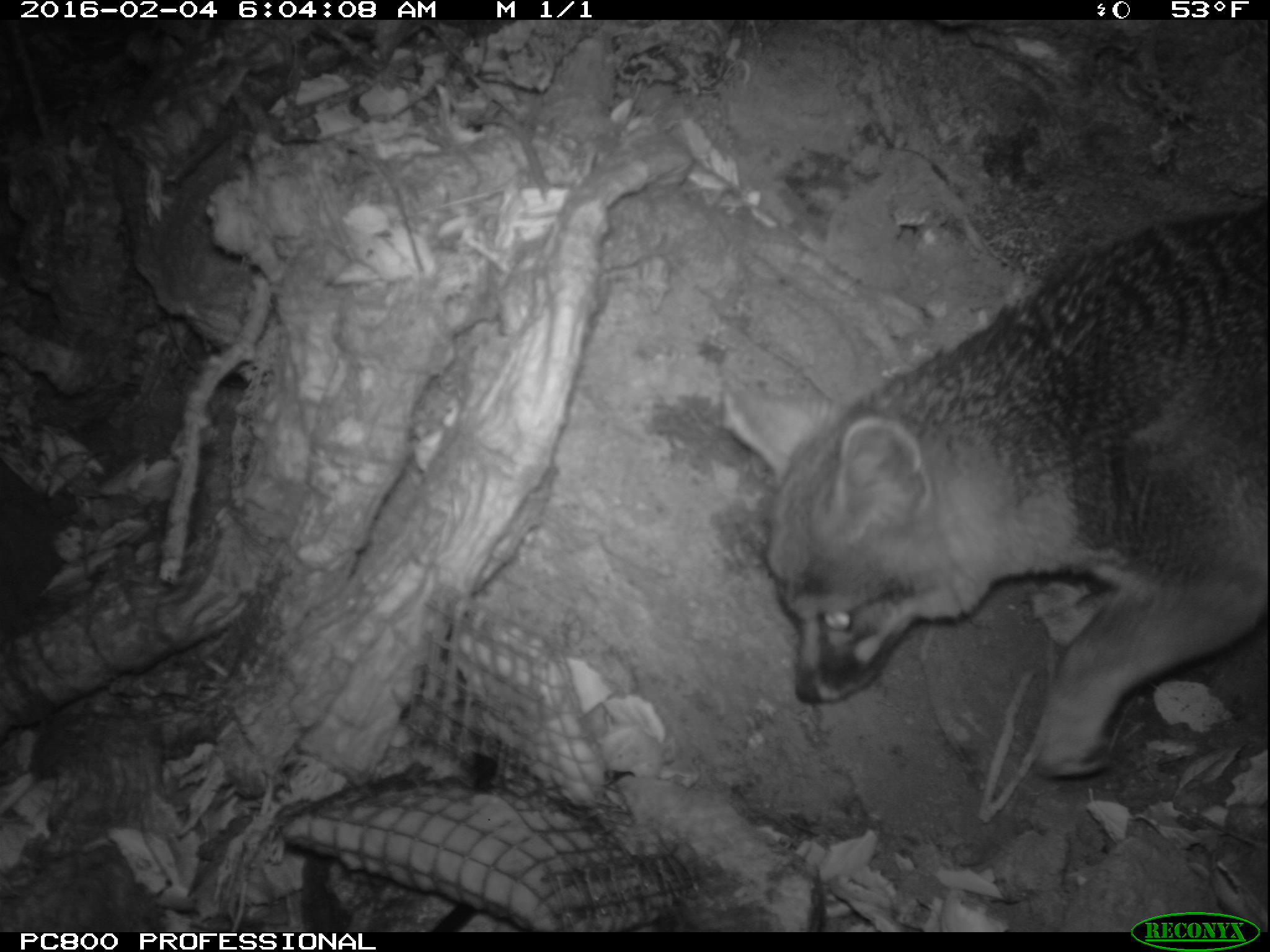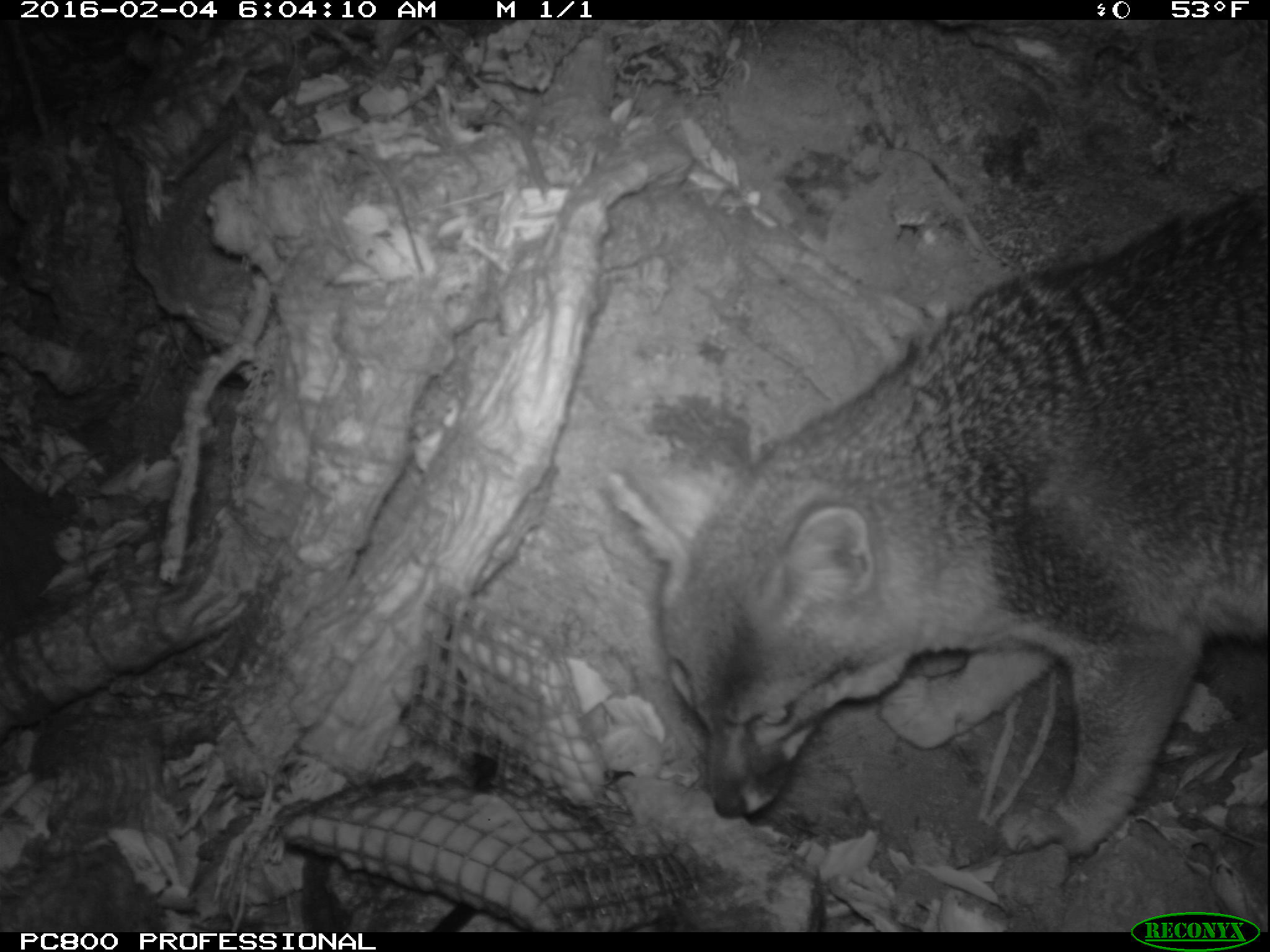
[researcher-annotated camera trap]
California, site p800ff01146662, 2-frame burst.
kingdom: Animalia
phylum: Chordata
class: Mammalia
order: Carnivora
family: Canidae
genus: Urocyon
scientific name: Urocyon littoralis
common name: island fox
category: fox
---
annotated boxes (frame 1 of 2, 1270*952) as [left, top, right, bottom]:
fox: [721, 205, 1269, 776]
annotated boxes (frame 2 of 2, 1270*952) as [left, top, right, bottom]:
fox: [659, 188, 1269, 859]